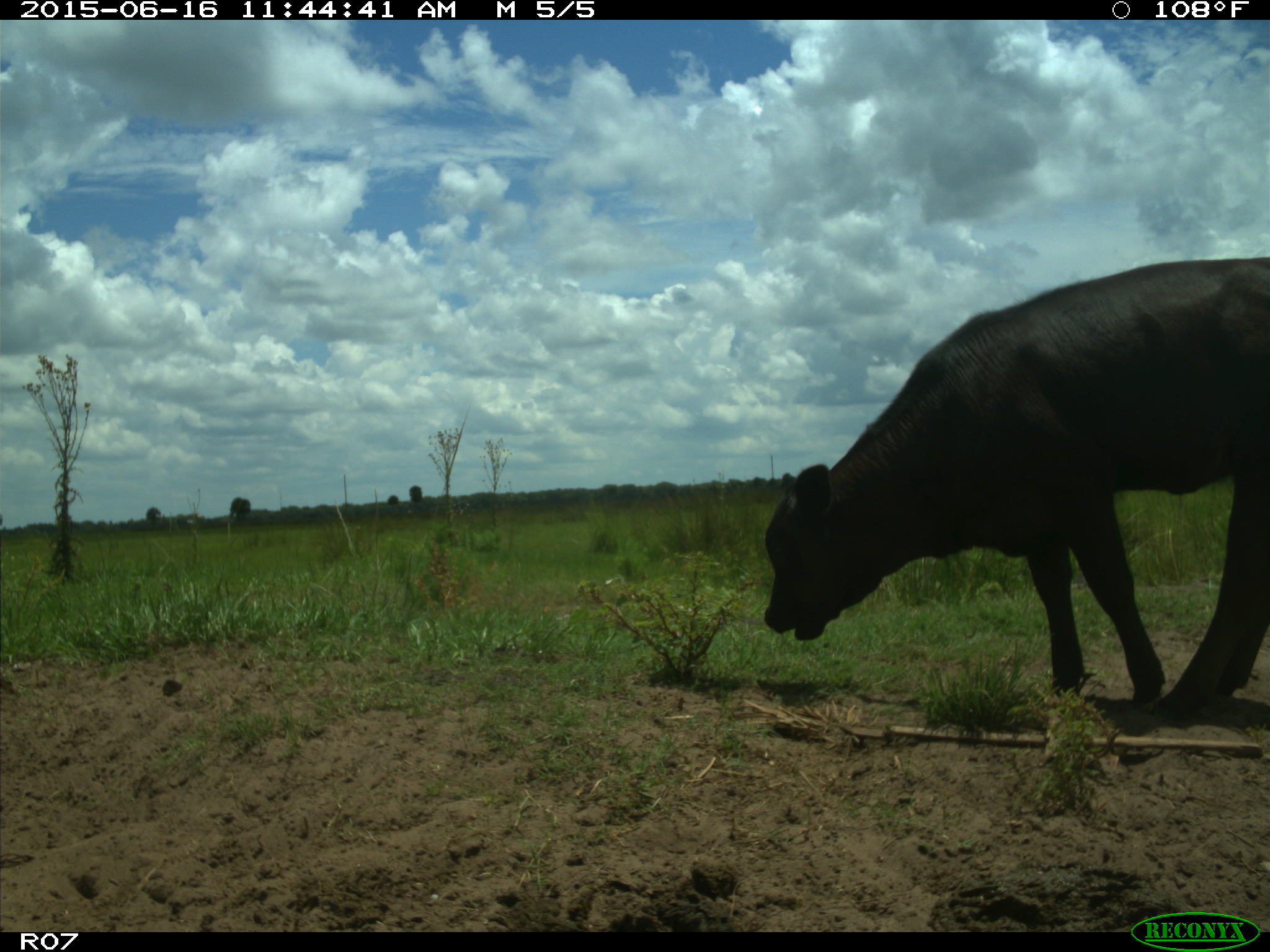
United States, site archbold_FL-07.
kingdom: Animalia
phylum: Chordata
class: Mammalia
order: Artiodactyla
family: Bovidae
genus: Bos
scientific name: Bos taurus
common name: domestic cow